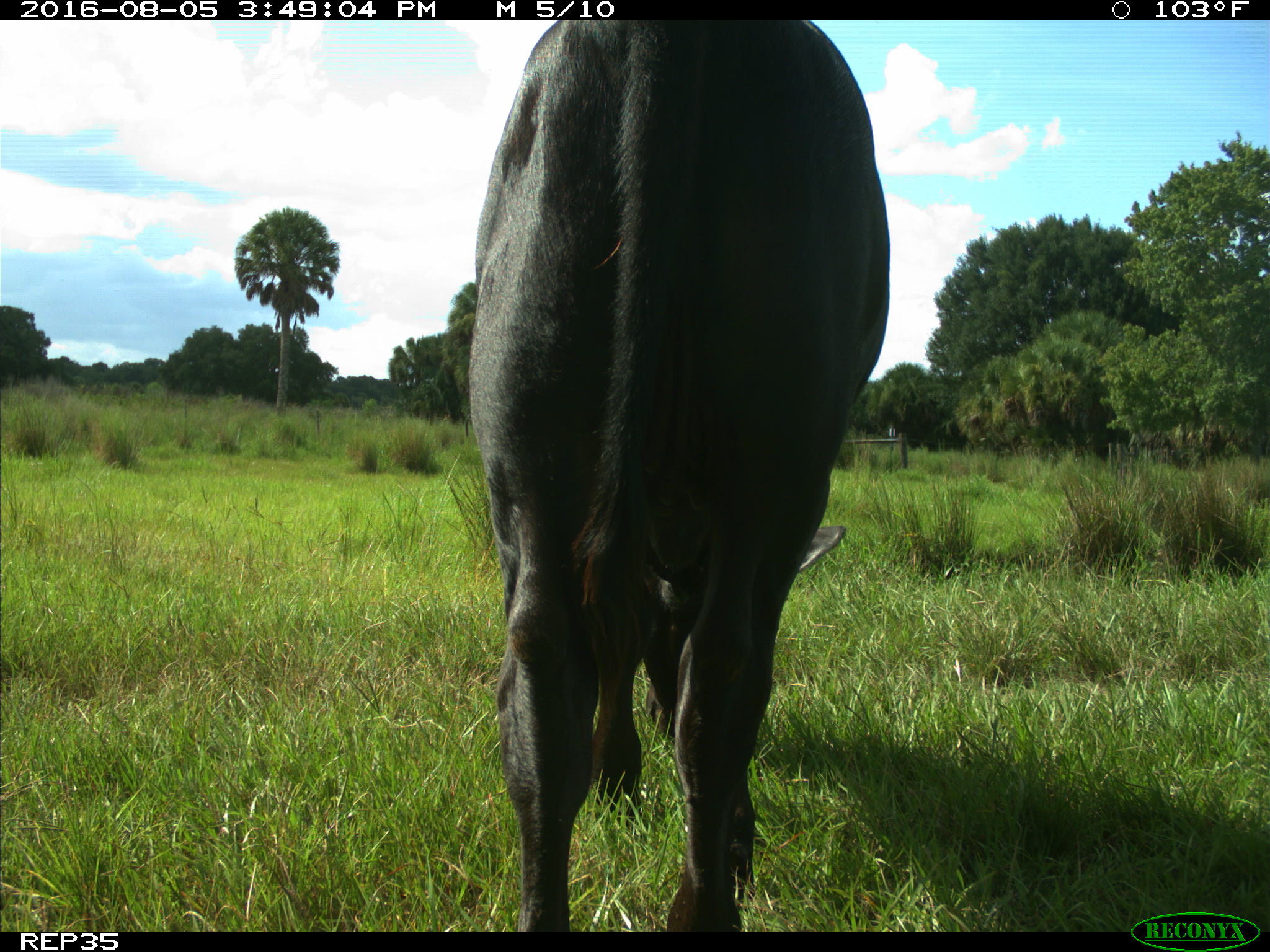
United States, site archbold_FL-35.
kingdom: Animalia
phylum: Chordata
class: Mammalia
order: Artiodactyla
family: Bovidae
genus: Bos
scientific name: Bos taurus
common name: domestic cow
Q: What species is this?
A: Bos taurus (domestic cow).